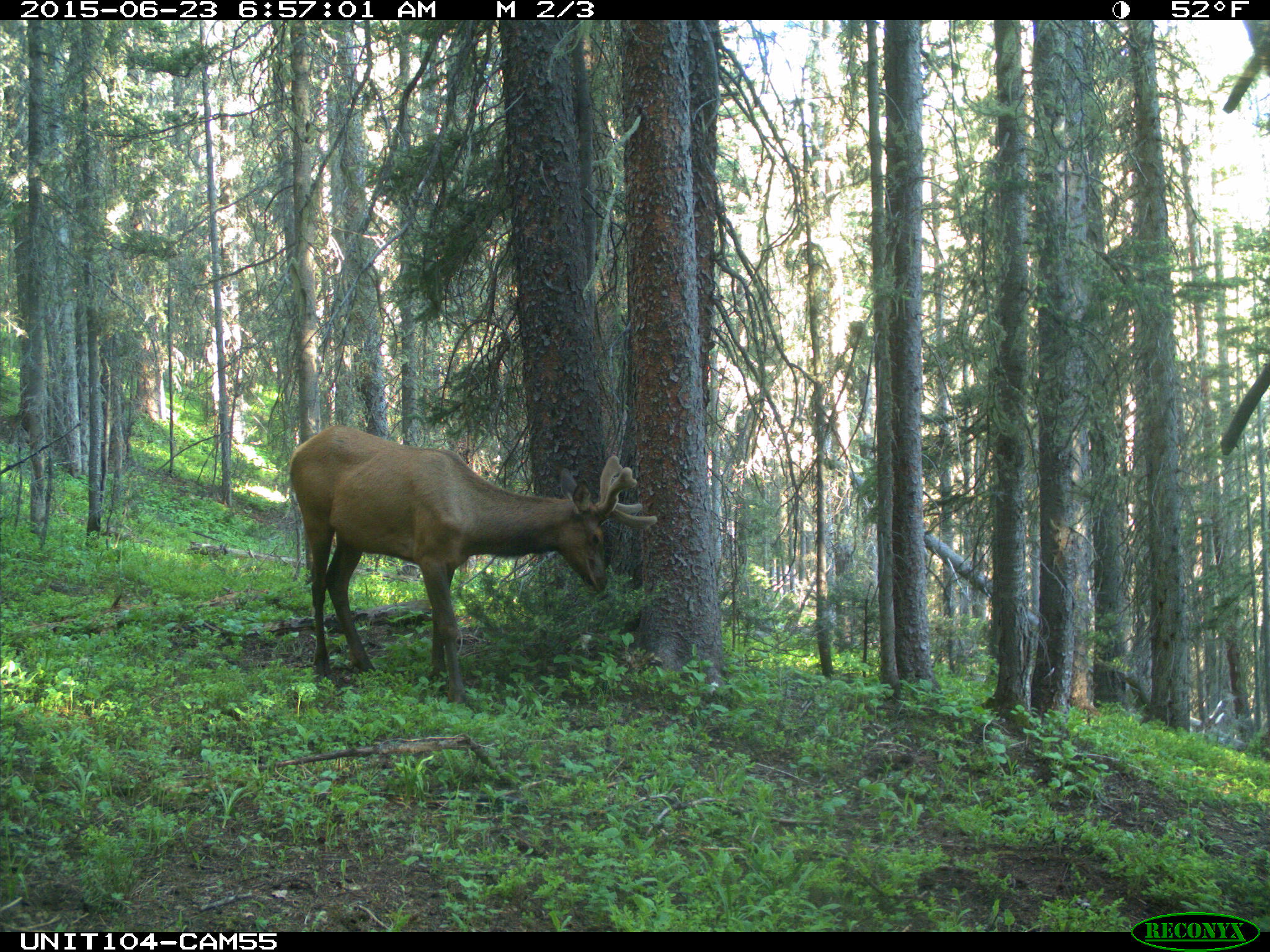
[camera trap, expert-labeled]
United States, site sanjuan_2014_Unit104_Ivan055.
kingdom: Animalia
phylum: Chordata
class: Mammalia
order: Artiodactyla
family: Cervidae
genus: Cervus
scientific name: Cervus elaphus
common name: red deer